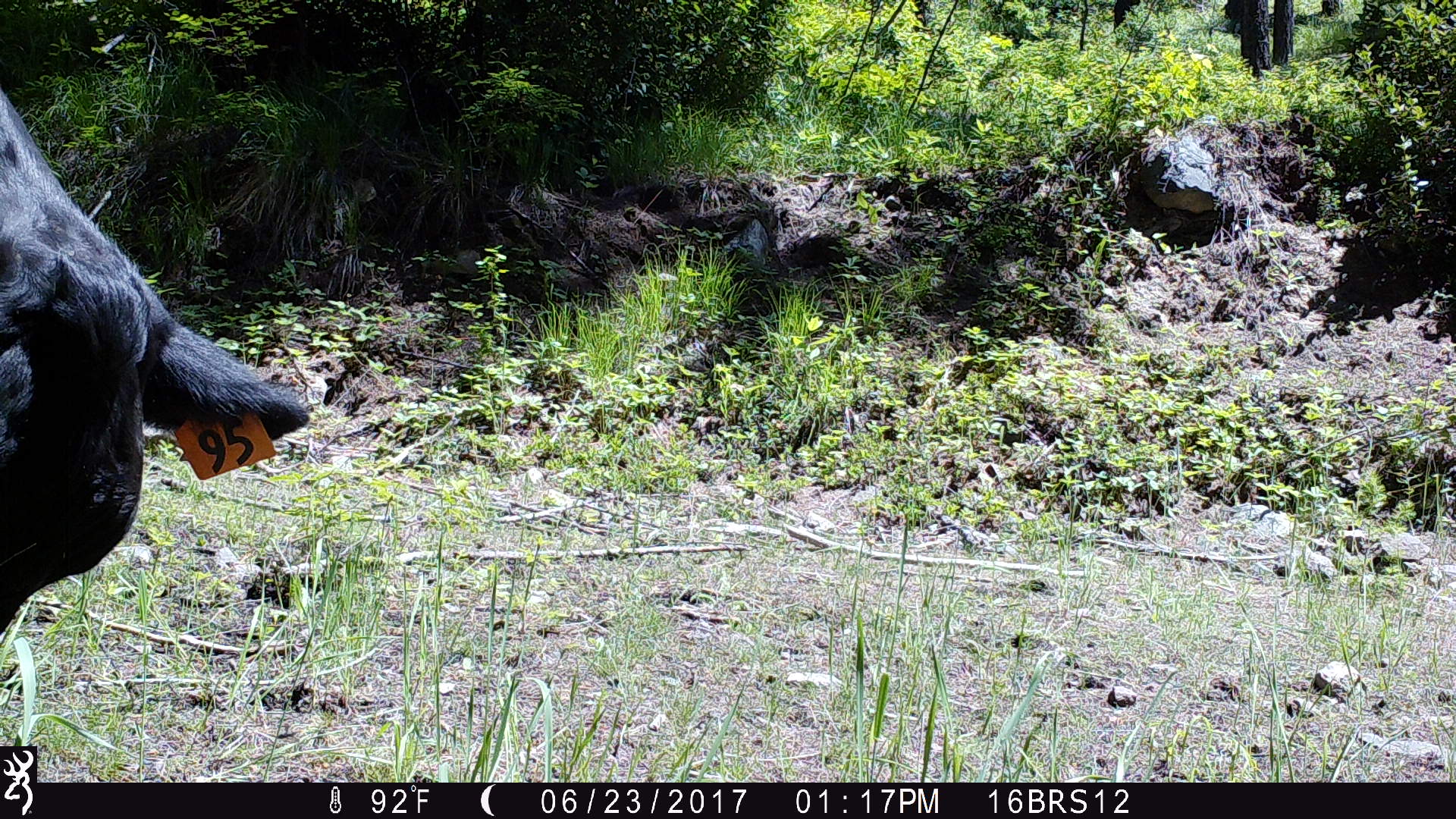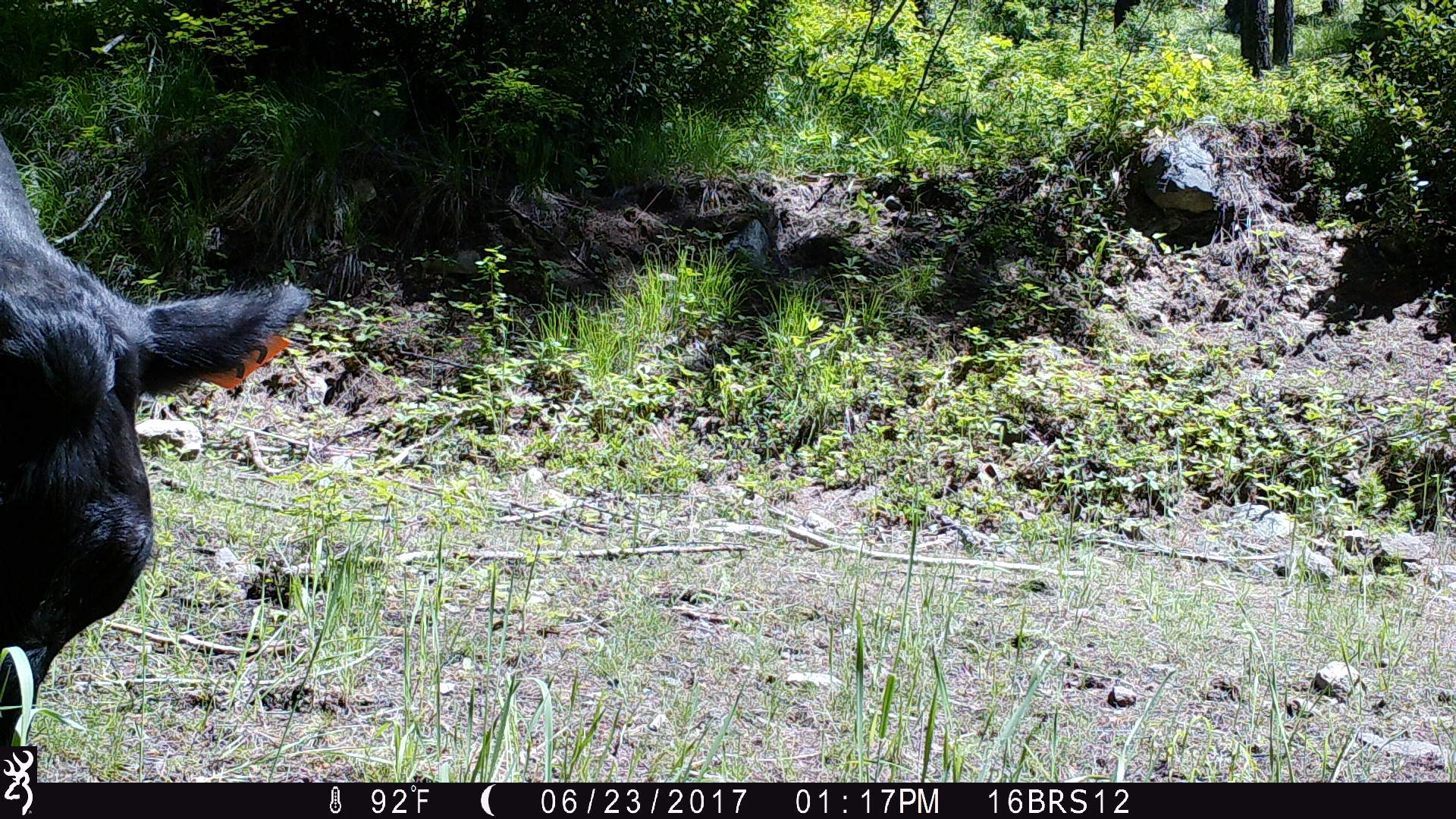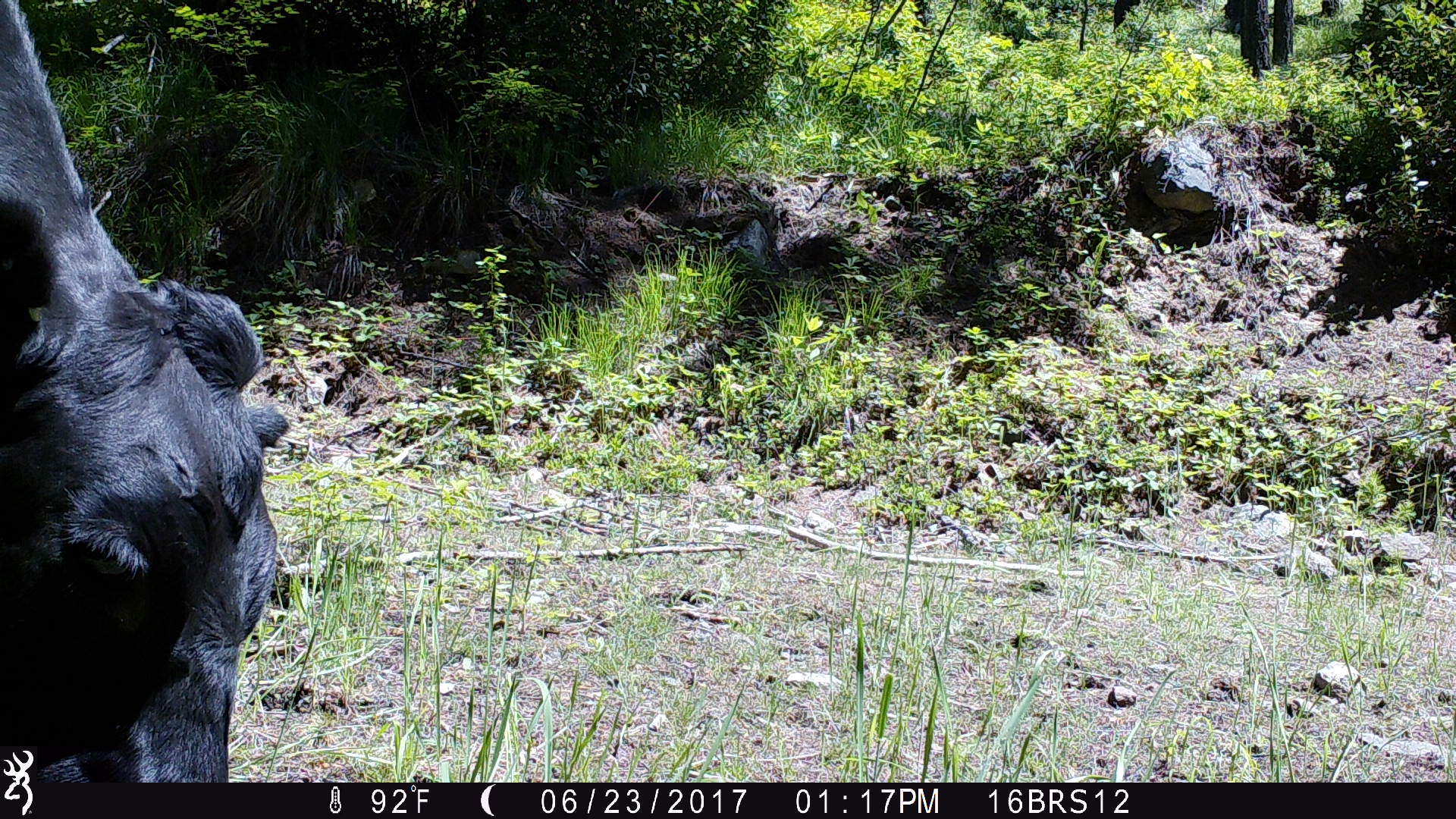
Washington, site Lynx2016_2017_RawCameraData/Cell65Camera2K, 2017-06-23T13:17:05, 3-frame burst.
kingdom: Animalia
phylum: Chordata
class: Mammalia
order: Artiodactyla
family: Bovidae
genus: Bos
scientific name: Bos taurus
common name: domestic cattle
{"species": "domestic cattle (Bos taurus)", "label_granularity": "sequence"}